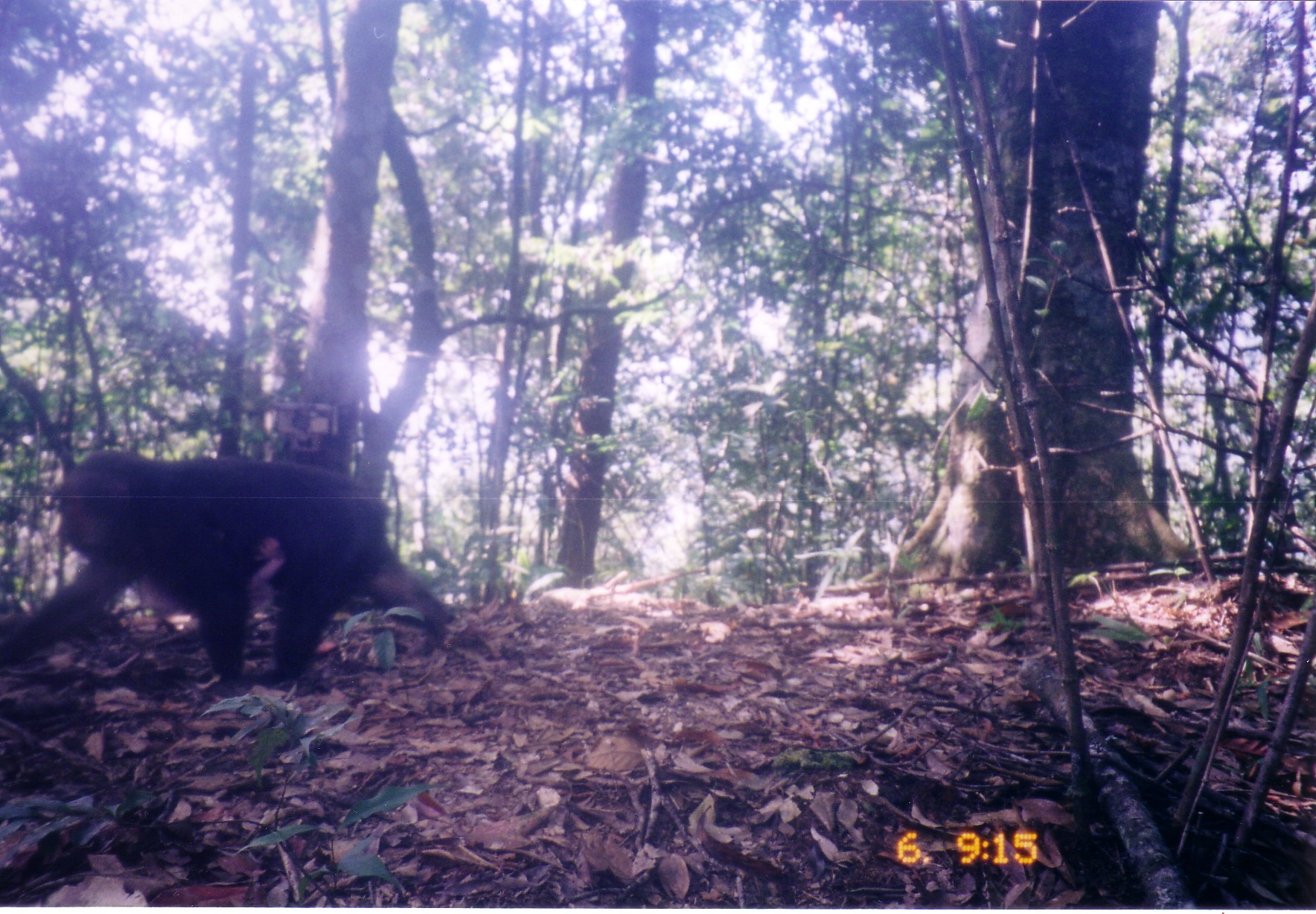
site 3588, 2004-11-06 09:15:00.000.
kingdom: Animalia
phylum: Chordata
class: Mammalia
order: Primates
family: Cercopithecidae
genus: Macaca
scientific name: Macaca arctoides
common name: stump-tailed macaque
Macaca arctoides (stump-tailed macaque), count 1.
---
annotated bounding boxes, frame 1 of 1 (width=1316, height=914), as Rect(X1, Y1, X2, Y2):
macaca arctoides: Rect(0, 448, 460, 695)